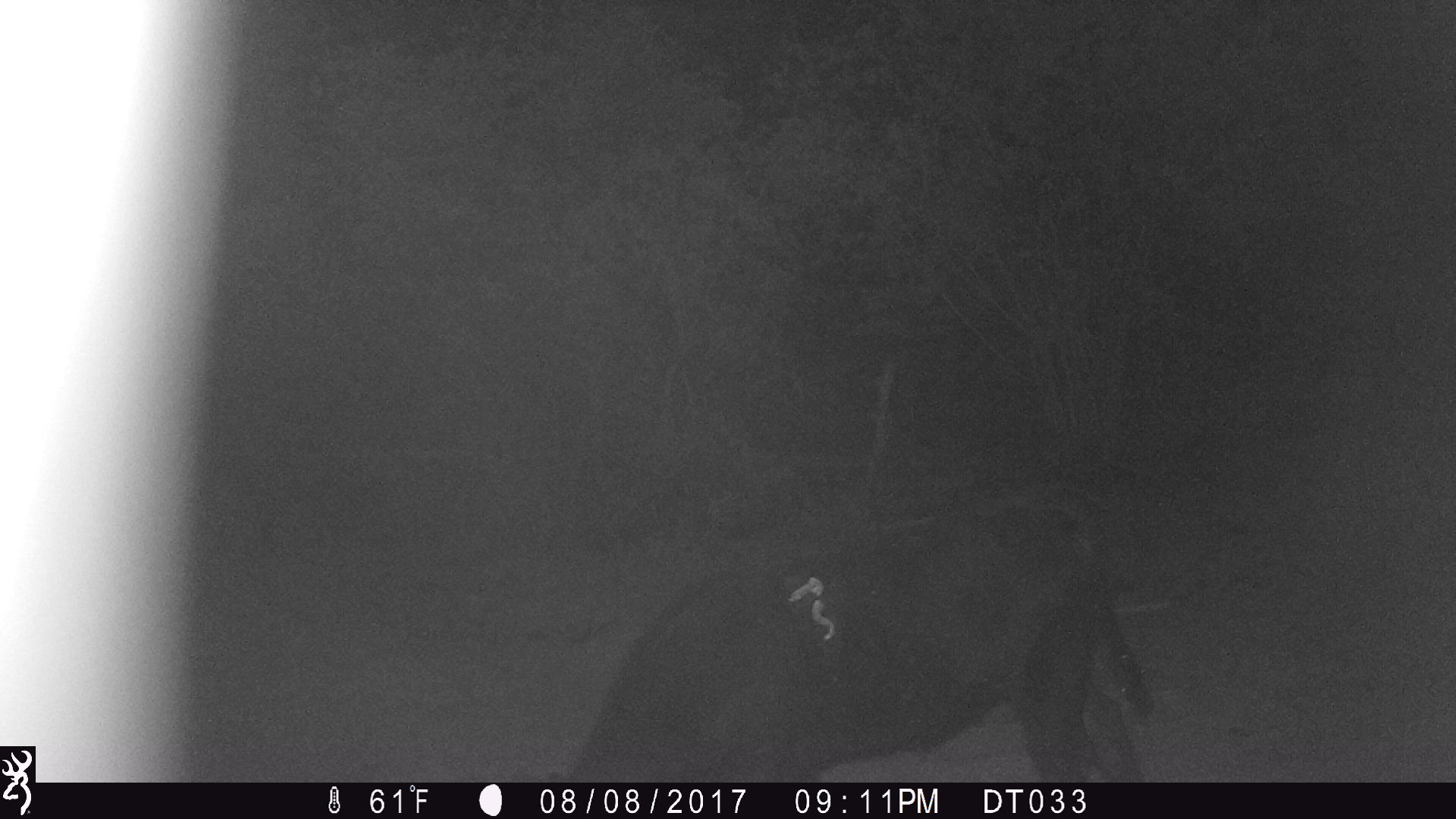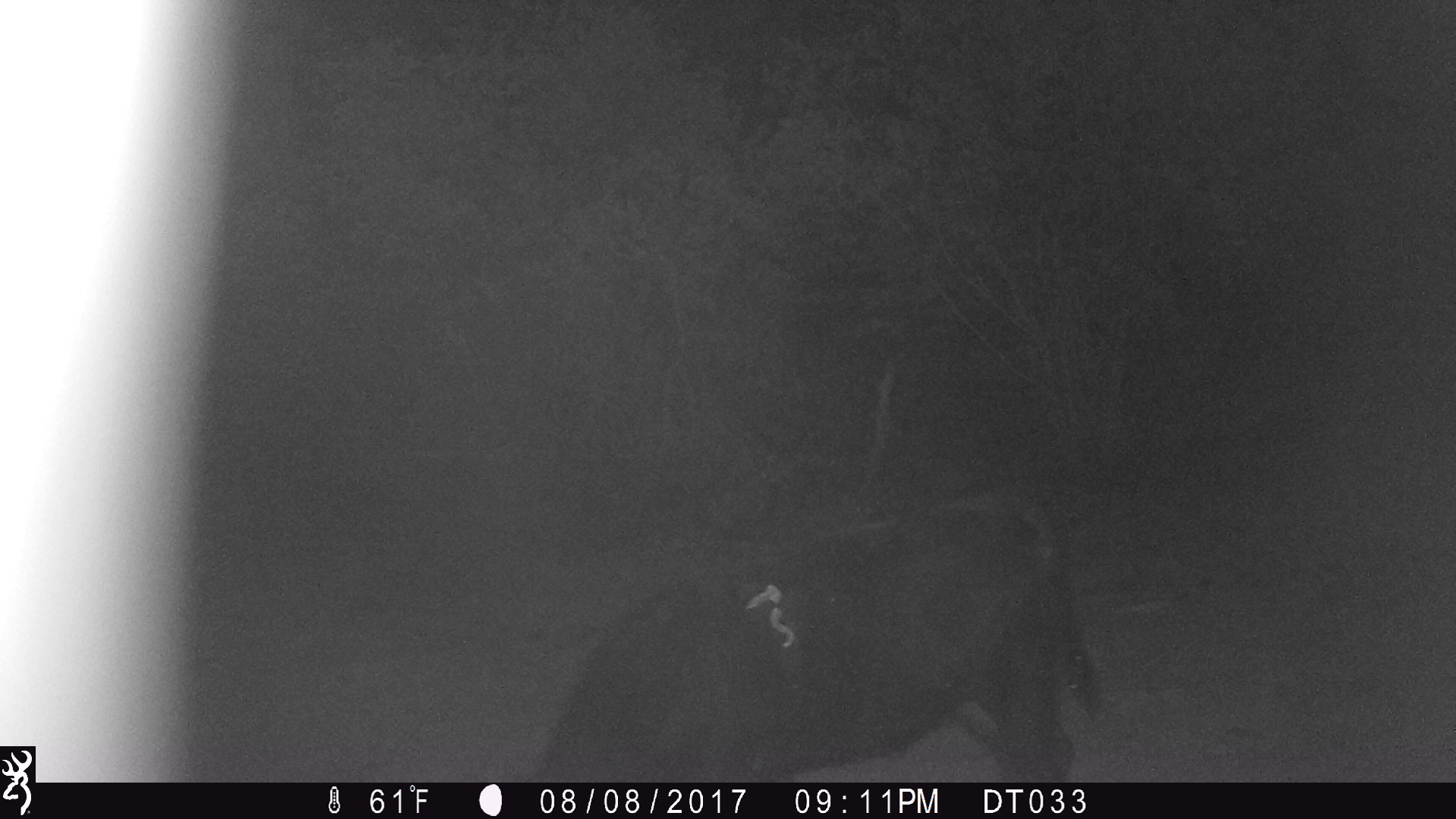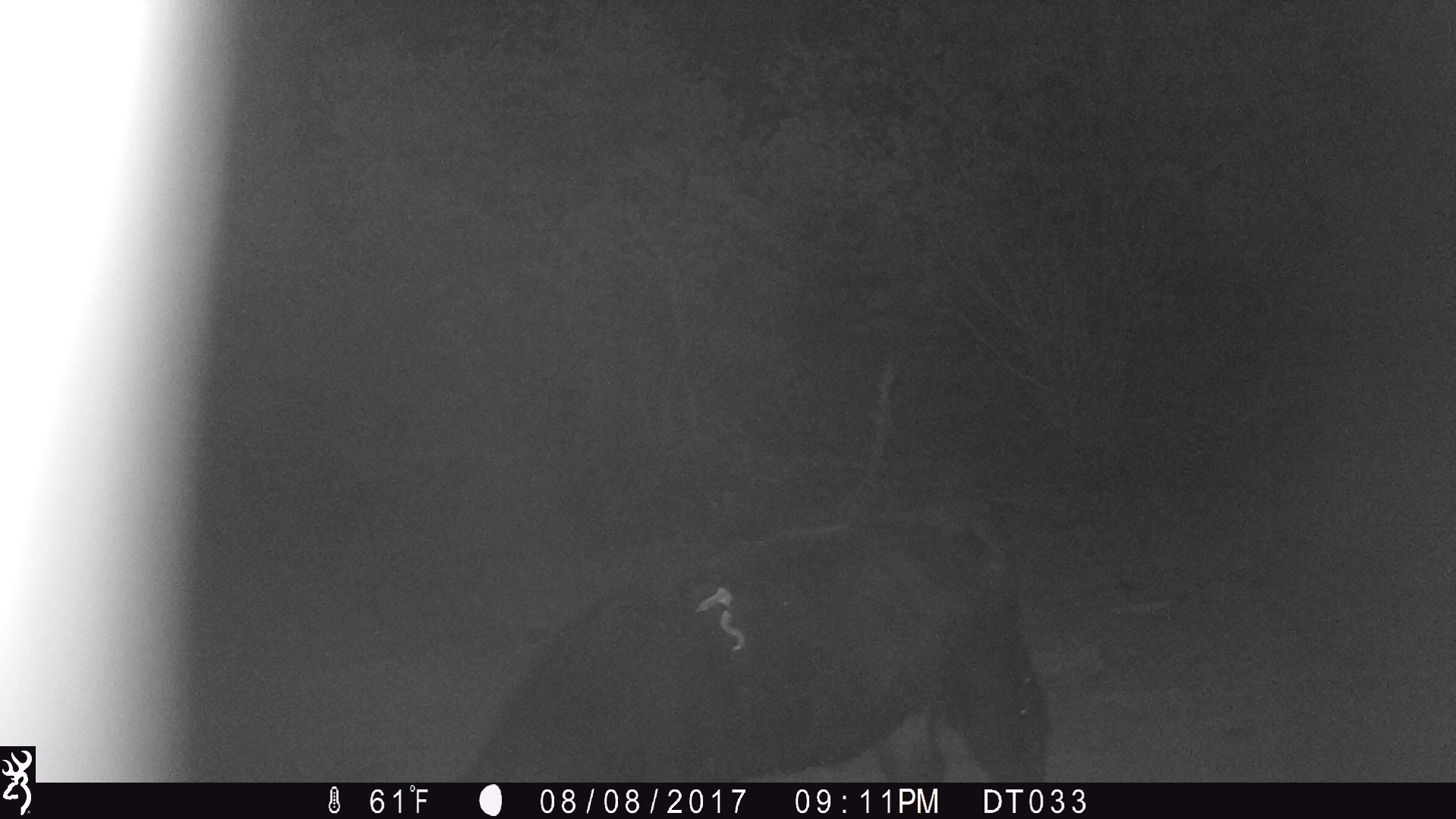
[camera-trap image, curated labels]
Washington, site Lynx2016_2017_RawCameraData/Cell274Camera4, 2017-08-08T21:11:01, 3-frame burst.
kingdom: Animalia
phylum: Chordata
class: Mammalia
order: Artiodactyla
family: Bovidae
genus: Bos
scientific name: Bos taurus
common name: domestic cattle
Domestic cattle (Bos taurus). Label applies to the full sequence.